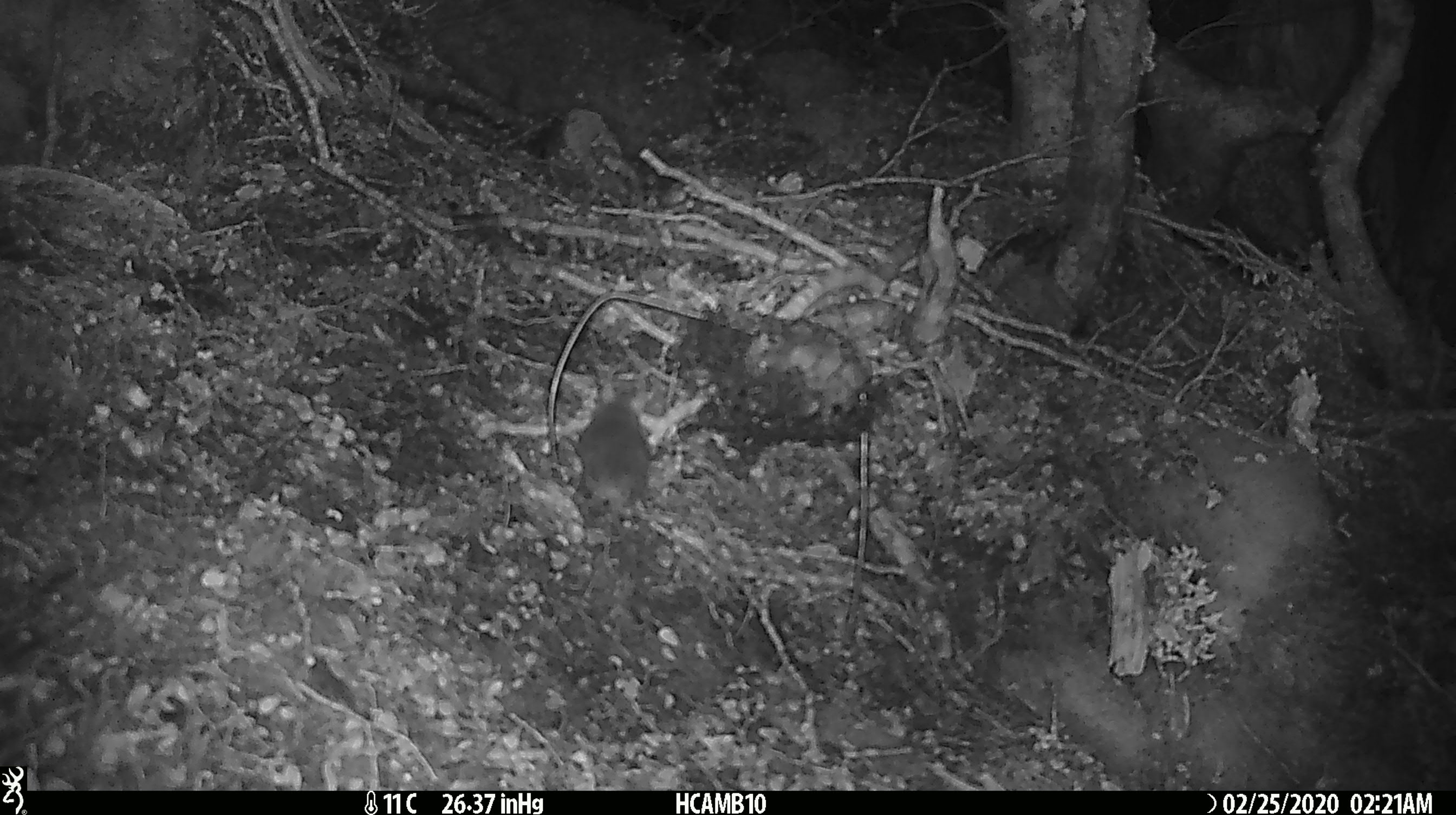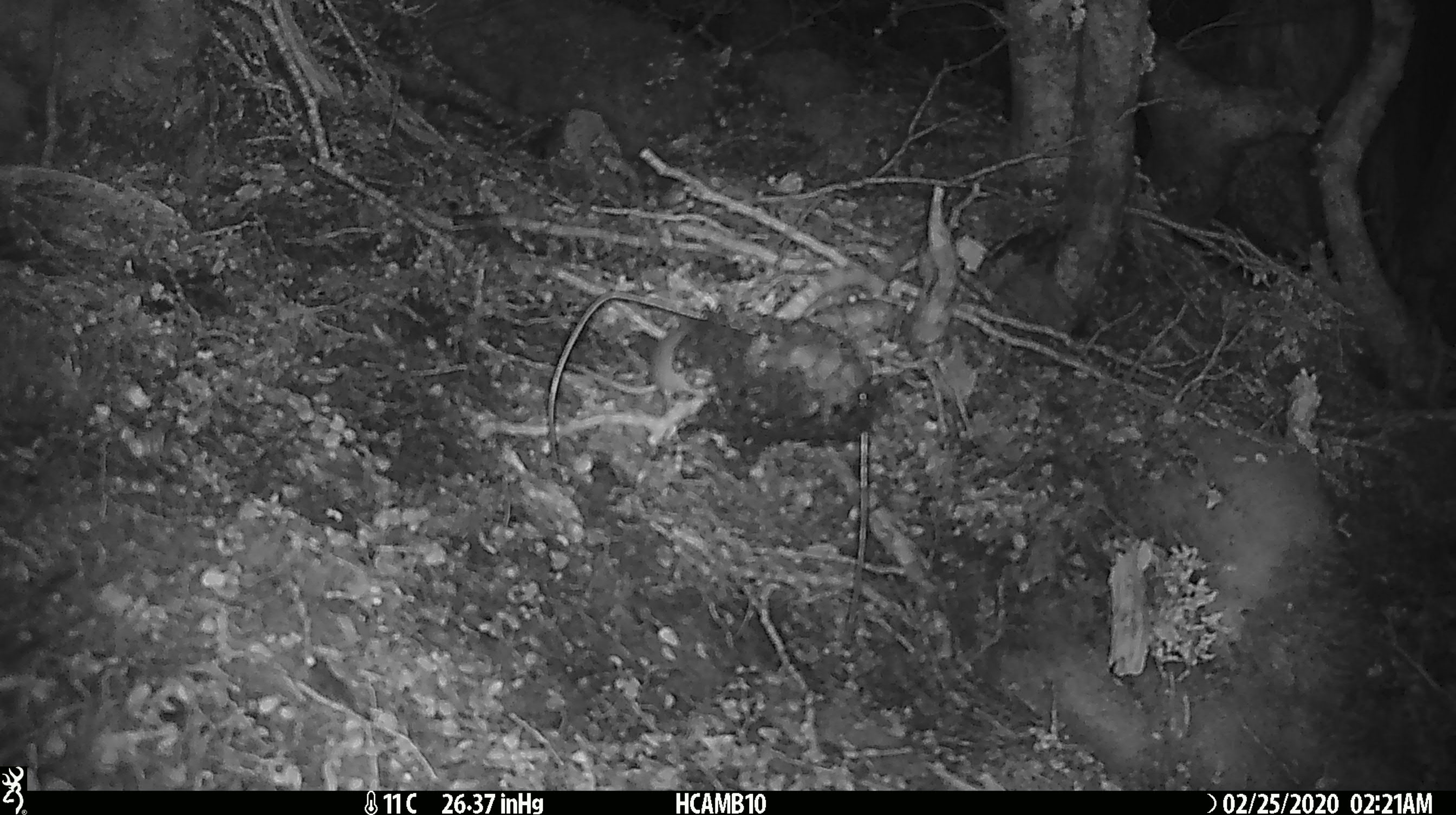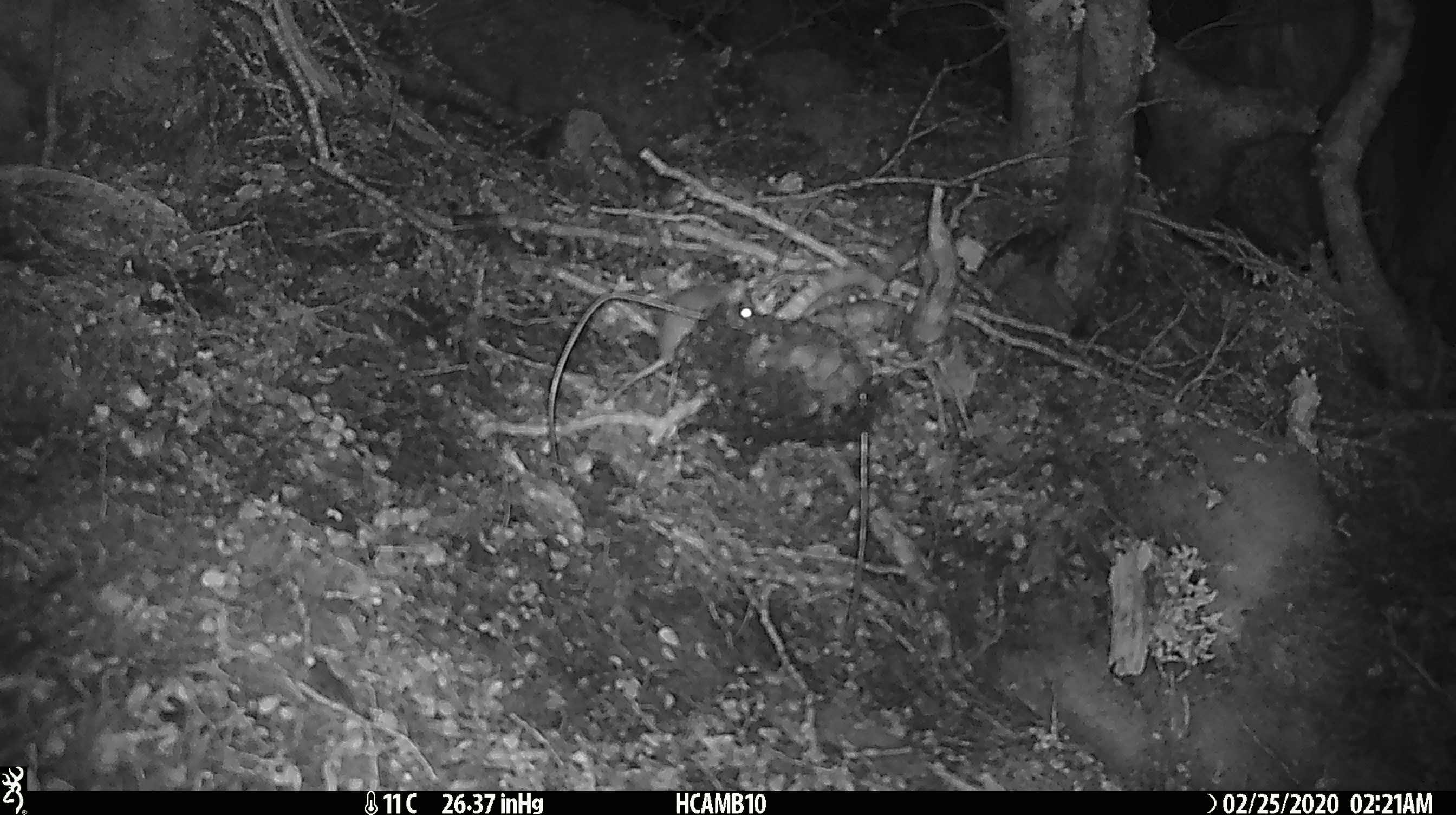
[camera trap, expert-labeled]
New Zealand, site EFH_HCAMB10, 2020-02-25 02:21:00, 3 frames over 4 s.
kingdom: Animalia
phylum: Chordata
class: Mammalia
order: Rodentia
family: Muridae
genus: Mus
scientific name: Mus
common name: mouse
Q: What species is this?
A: Mouse (Mus).